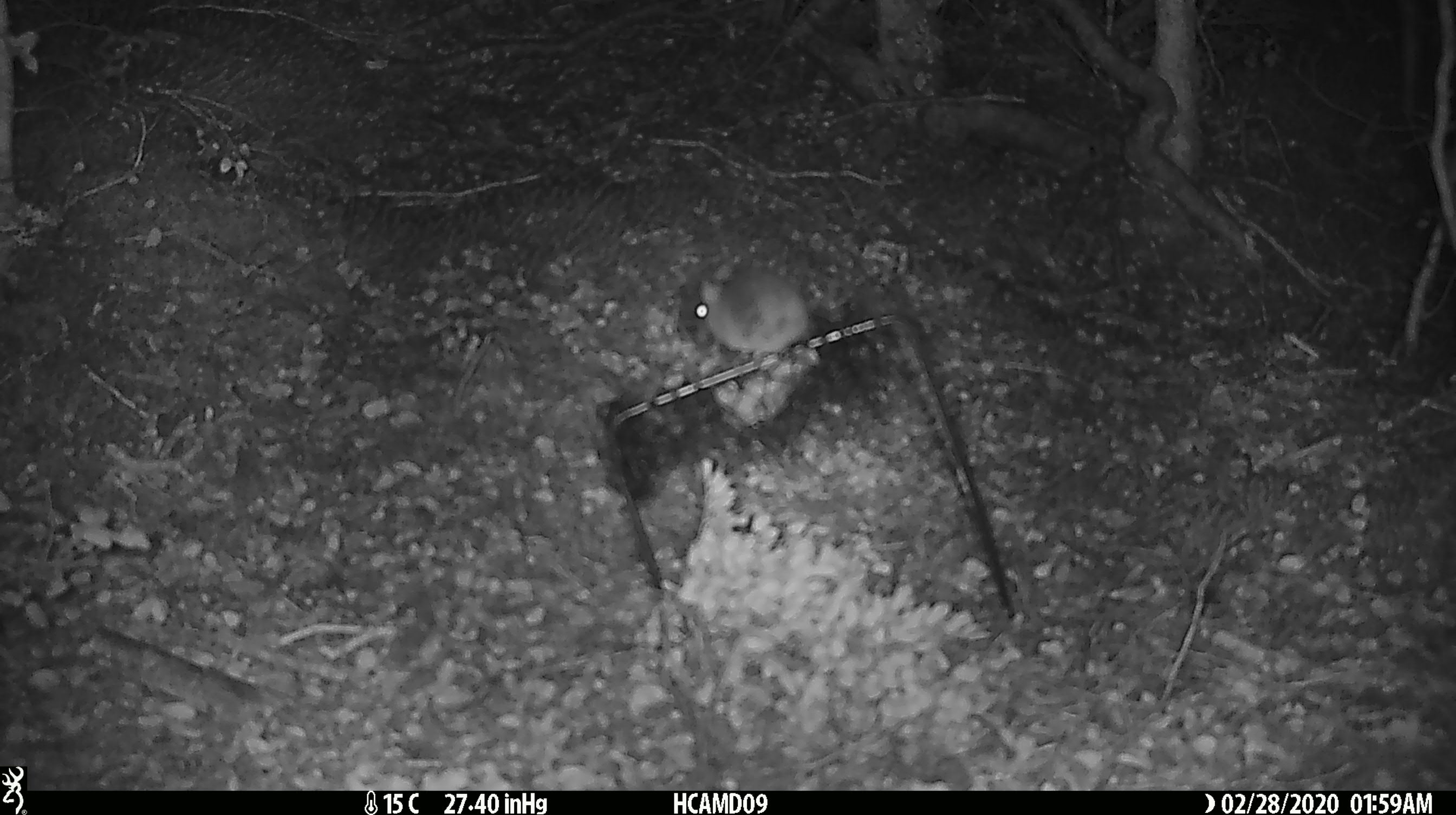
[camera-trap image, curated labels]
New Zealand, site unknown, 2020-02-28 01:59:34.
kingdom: Animalia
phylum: Chordata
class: Mammalia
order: Rodentia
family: Muridae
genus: Mus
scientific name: Mus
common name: mouse